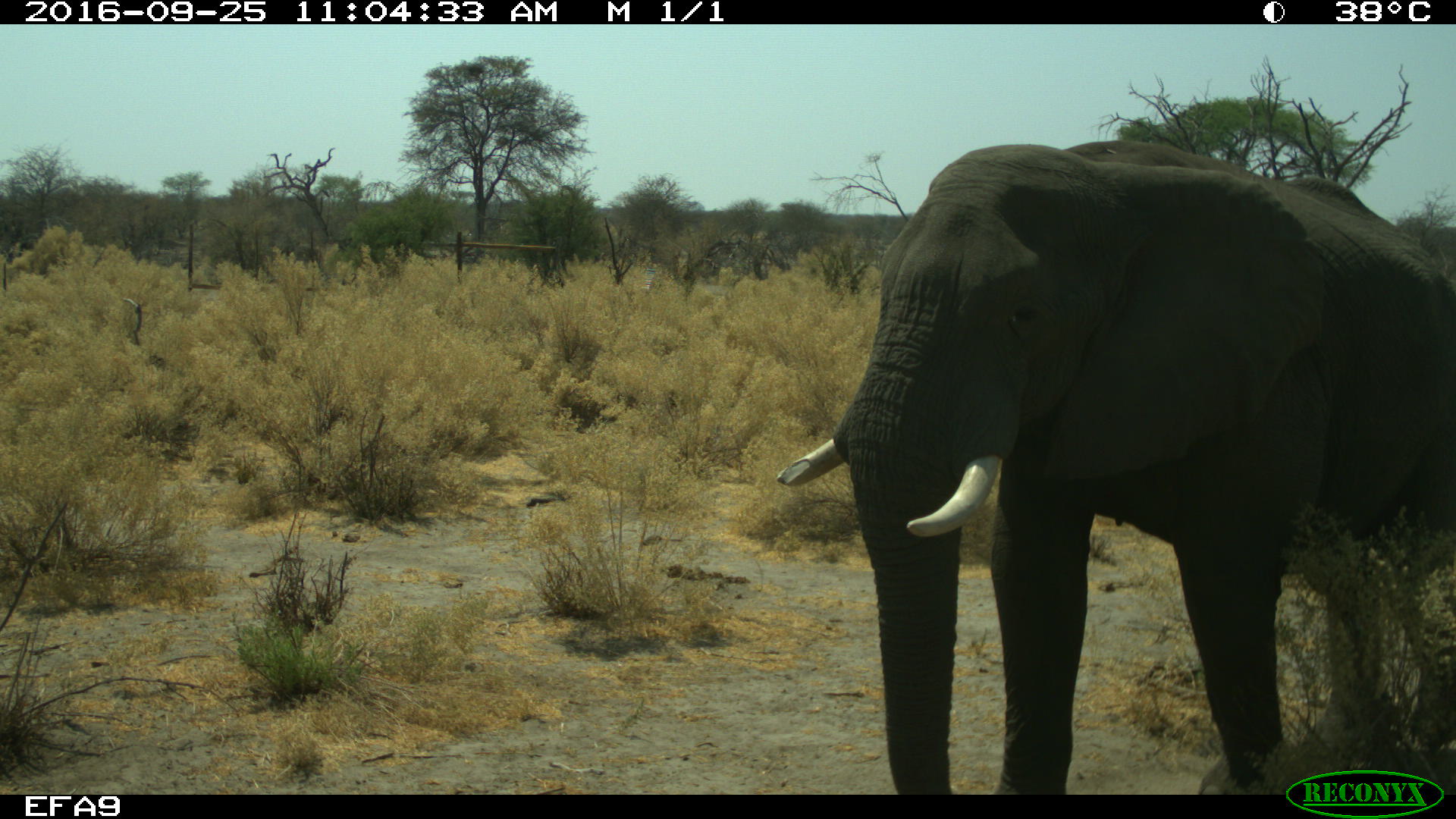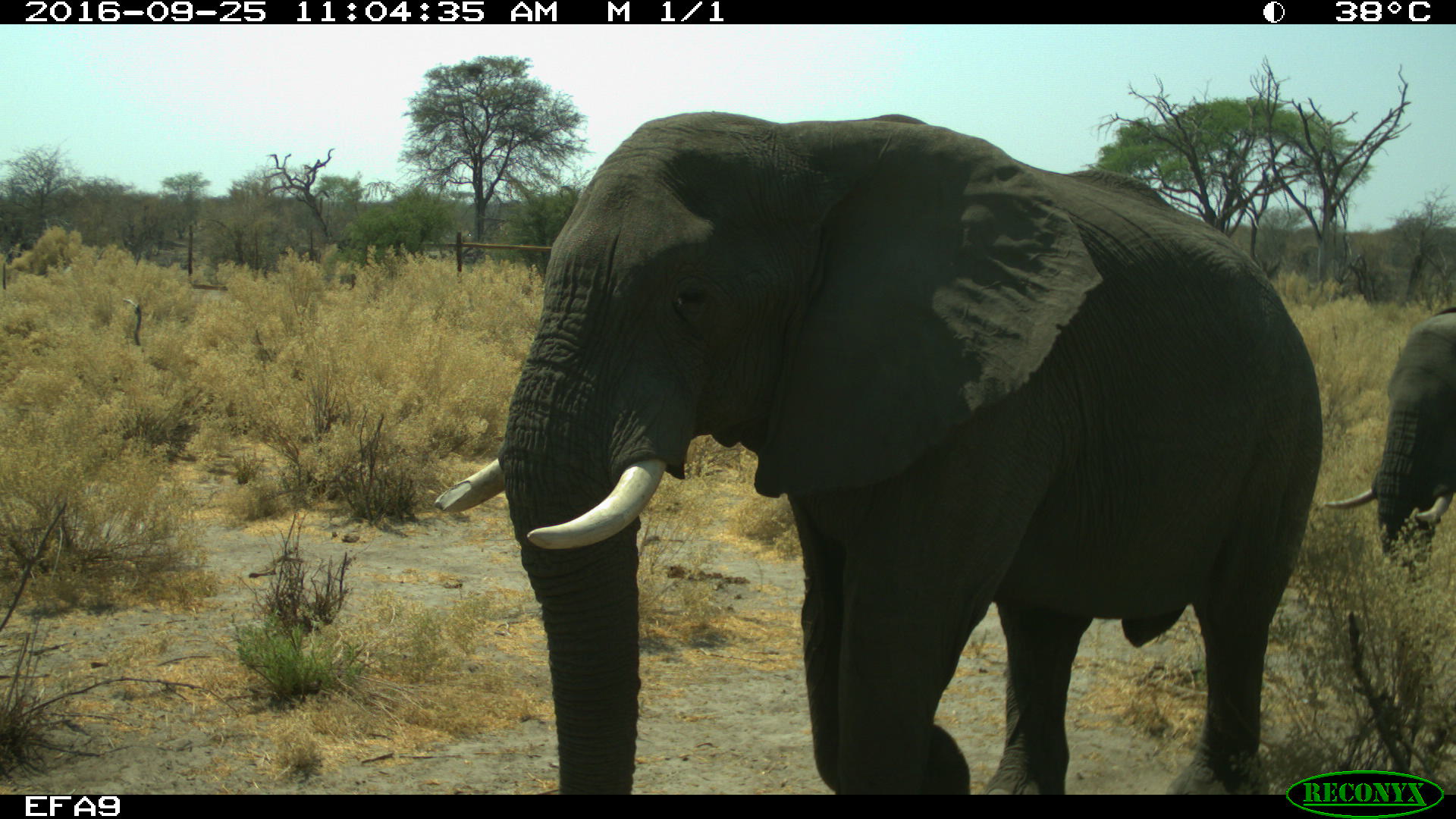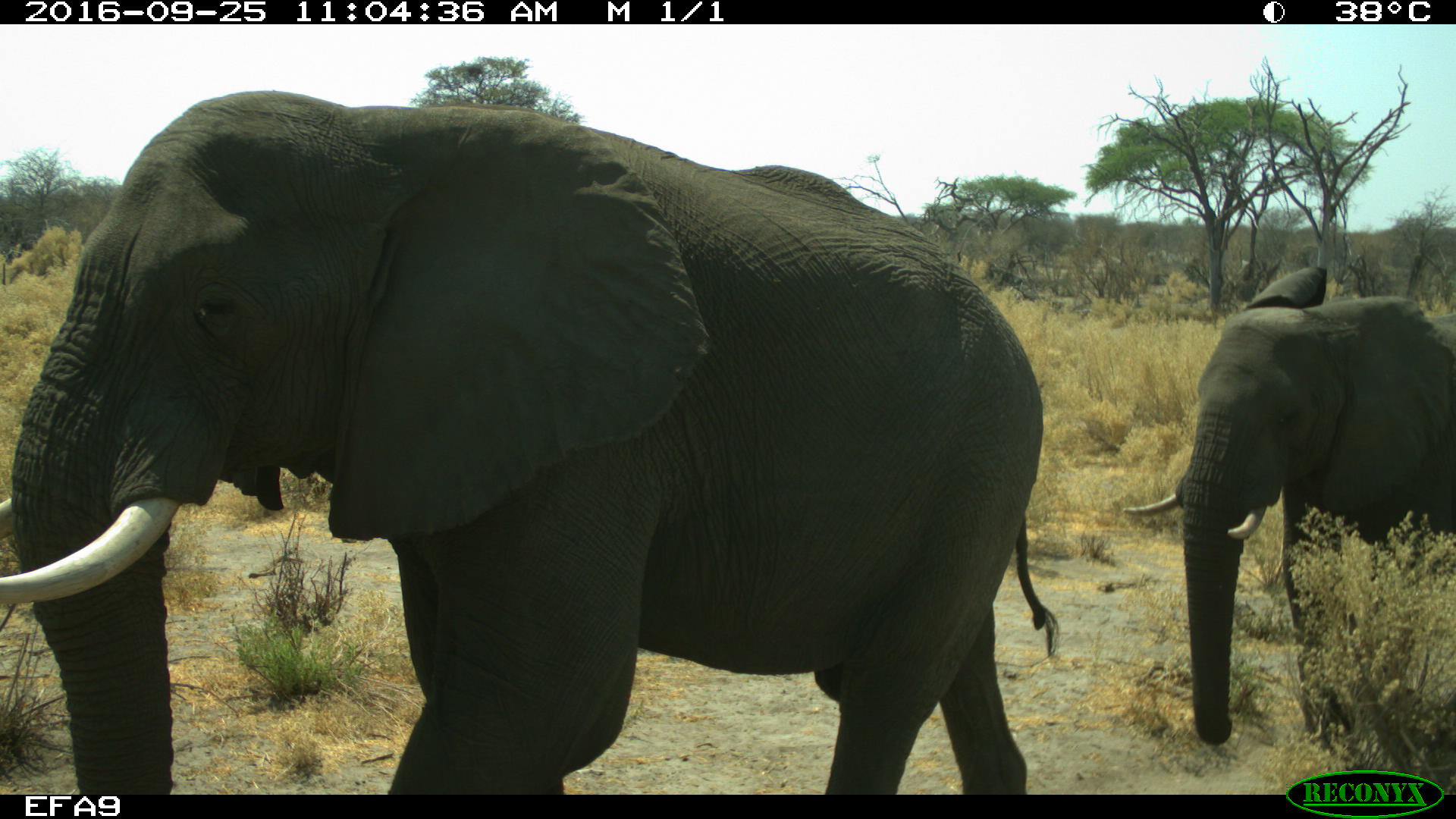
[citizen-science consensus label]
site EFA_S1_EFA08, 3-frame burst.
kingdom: Animalia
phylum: Chordata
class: Mammalia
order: Proboscidea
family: Elephantidae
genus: Loxodonta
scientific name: Loxodonta africana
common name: african bush elephant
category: elephant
Elephant (african bush elephant) (Loxodonta africana), count 2. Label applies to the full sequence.